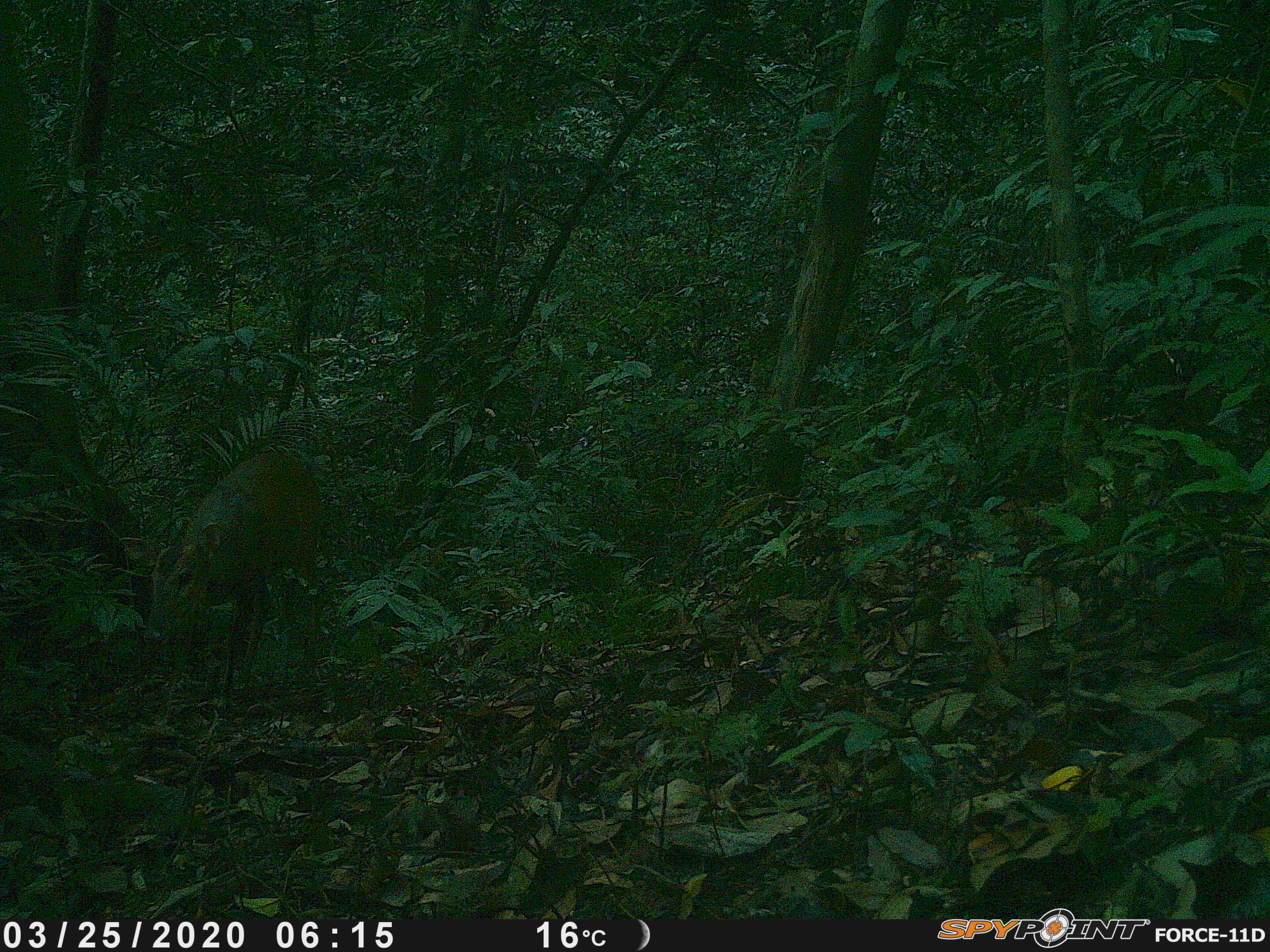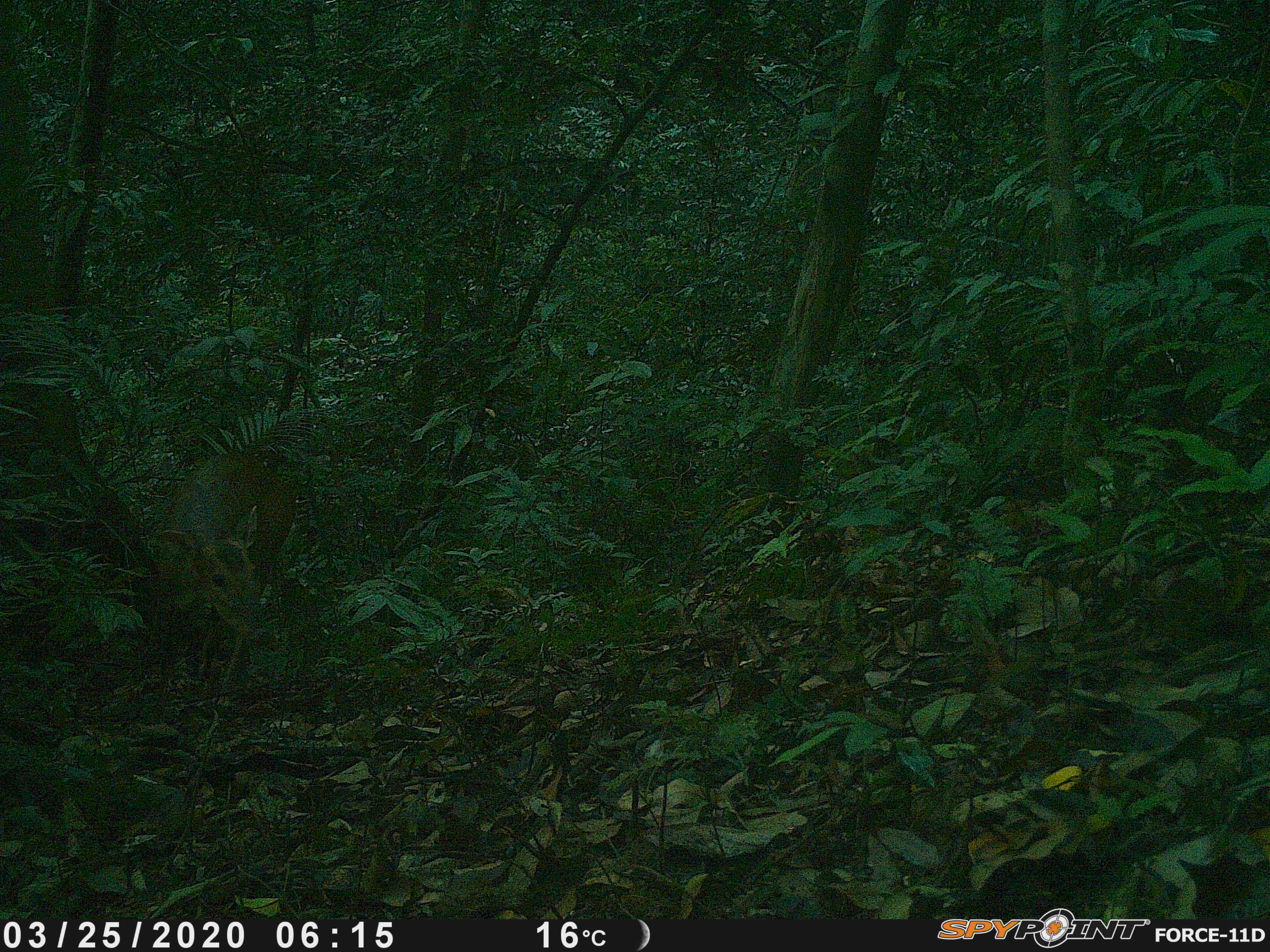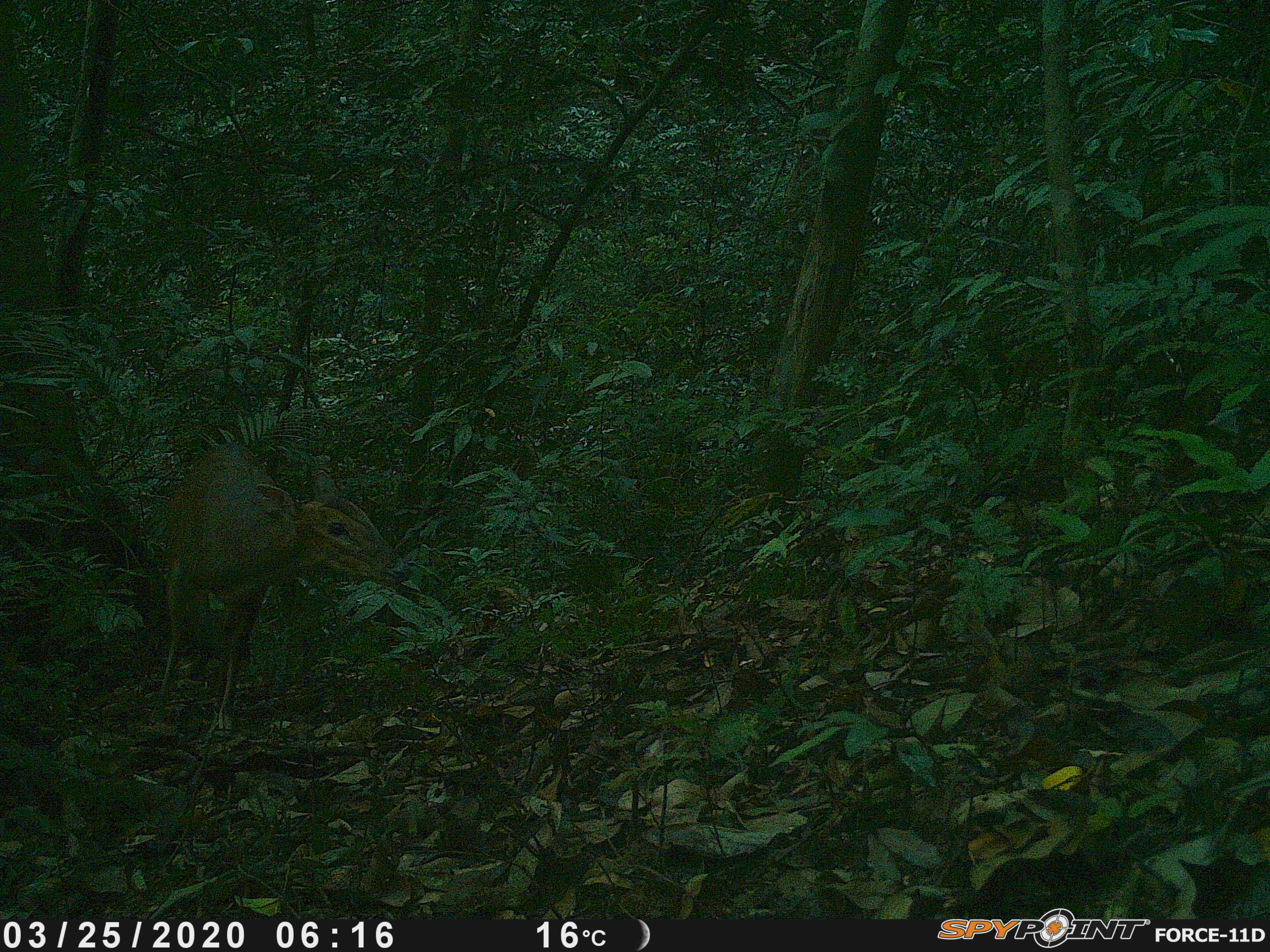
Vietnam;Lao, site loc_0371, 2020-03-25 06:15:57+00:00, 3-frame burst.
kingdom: Animalia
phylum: Chordata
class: Mammalia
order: Artiodactyla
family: Cervidae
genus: Muntiacus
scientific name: Muntiacus vuquangensis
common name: large-antlered muntjac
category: large antlered muntjac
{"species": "large antlered muntjac (large-antlered muntjac) (Muntiacus vuquangensis)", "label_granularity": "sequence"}